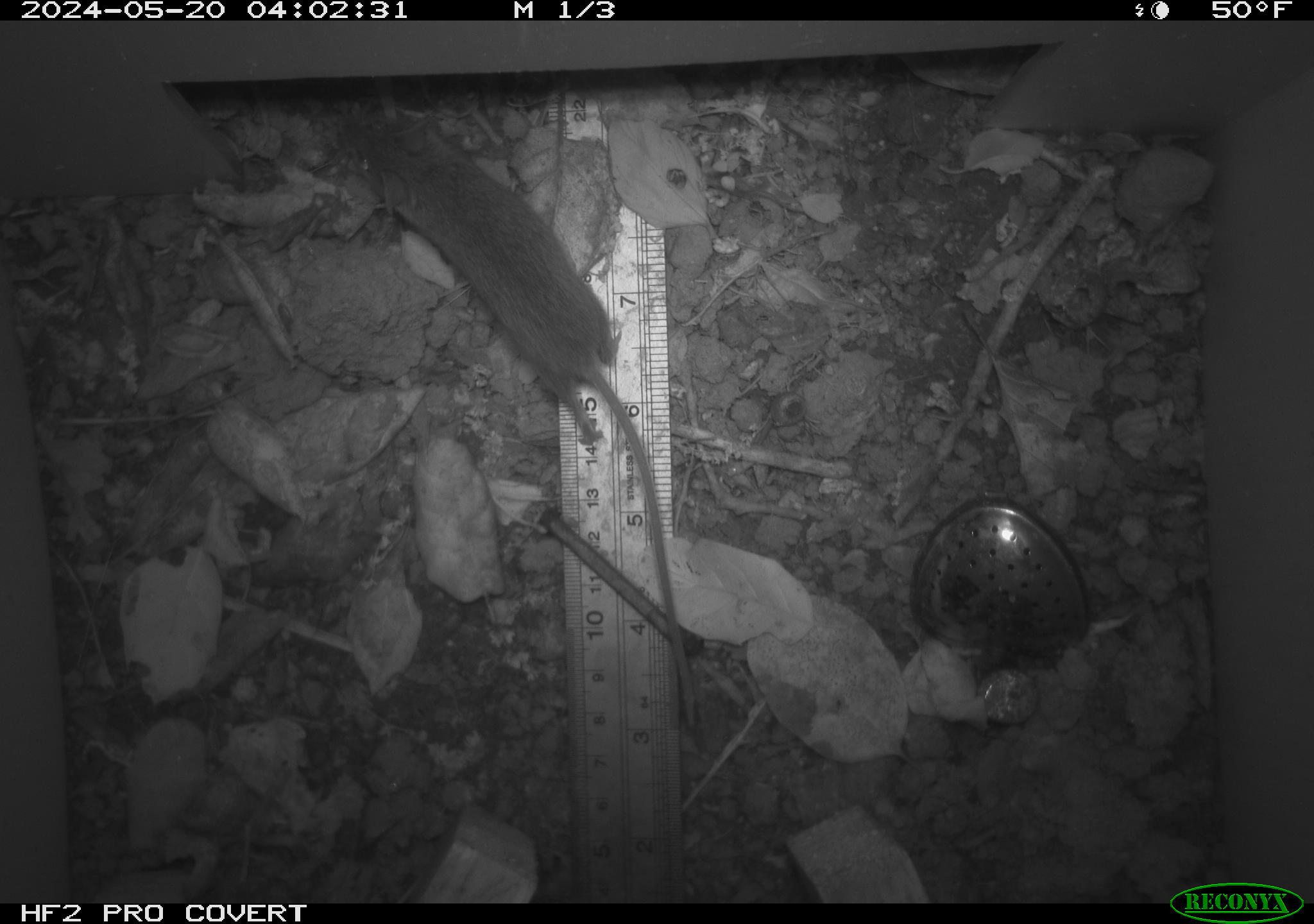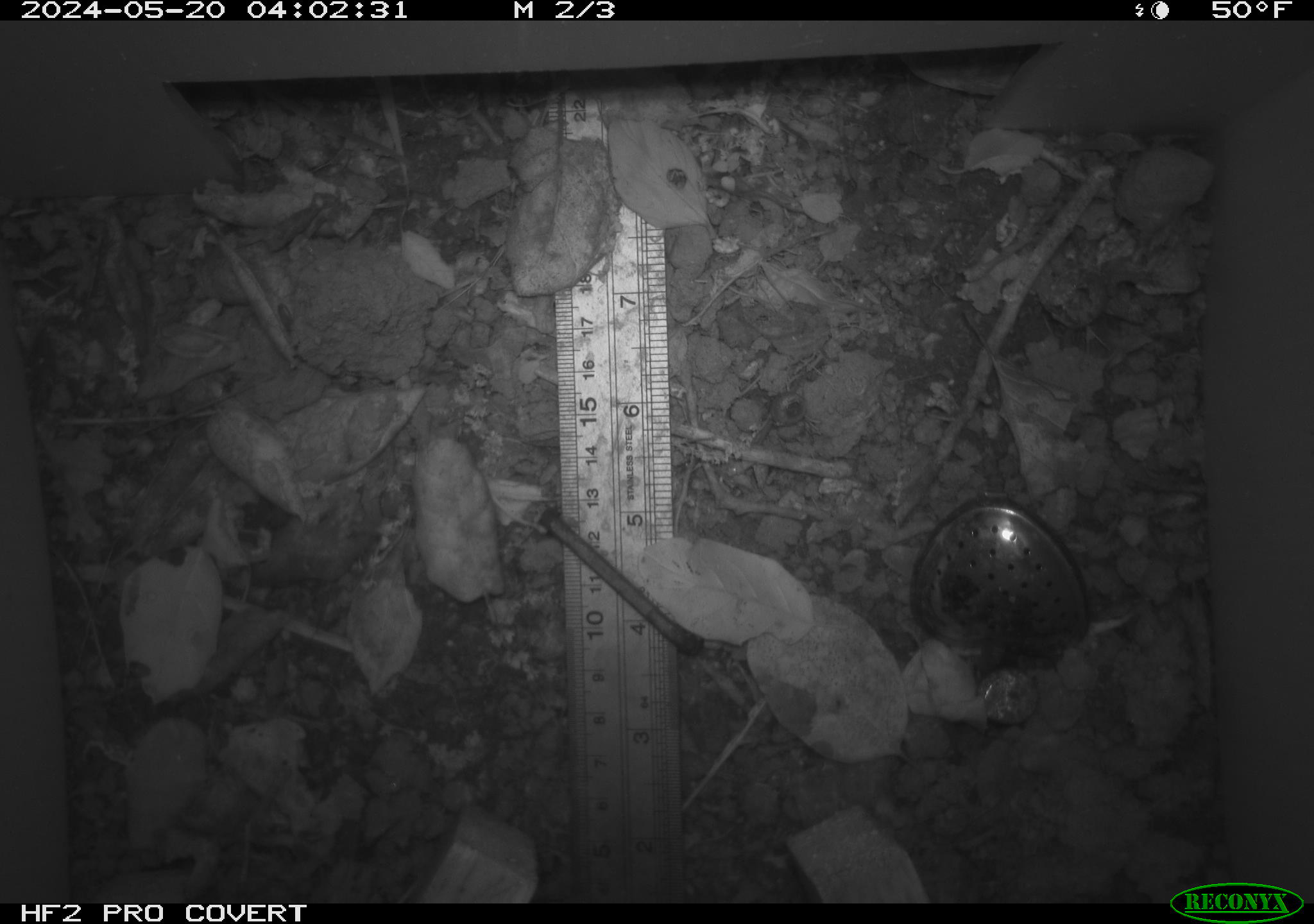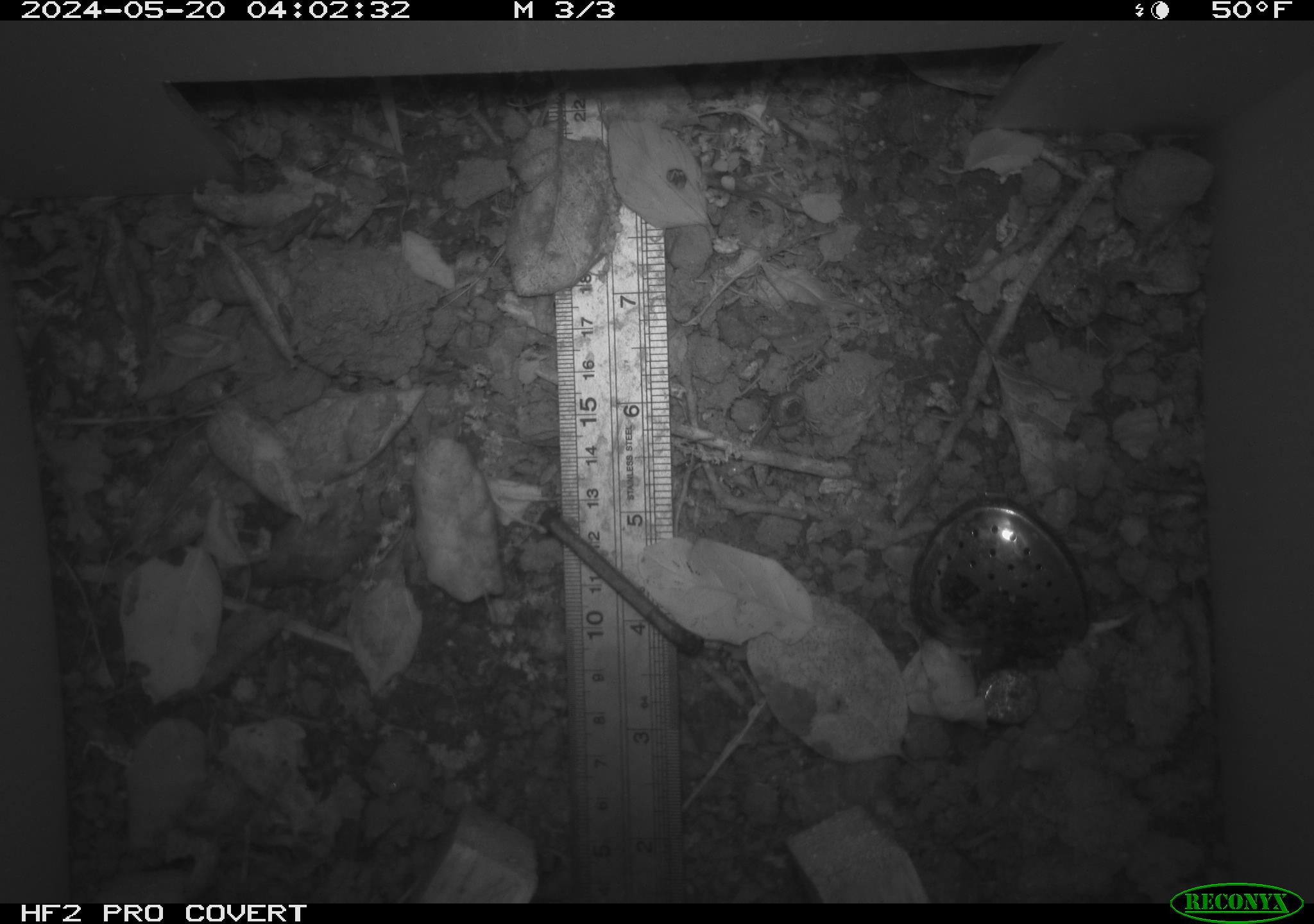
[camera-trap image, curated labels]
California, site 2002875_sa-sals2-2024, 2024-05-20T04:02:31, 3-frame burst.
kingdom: Animalia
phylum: Chordata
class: Mammalia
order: Rodentia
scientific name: Rodentia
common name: mouse species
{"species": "mouse species (Rodentia)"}